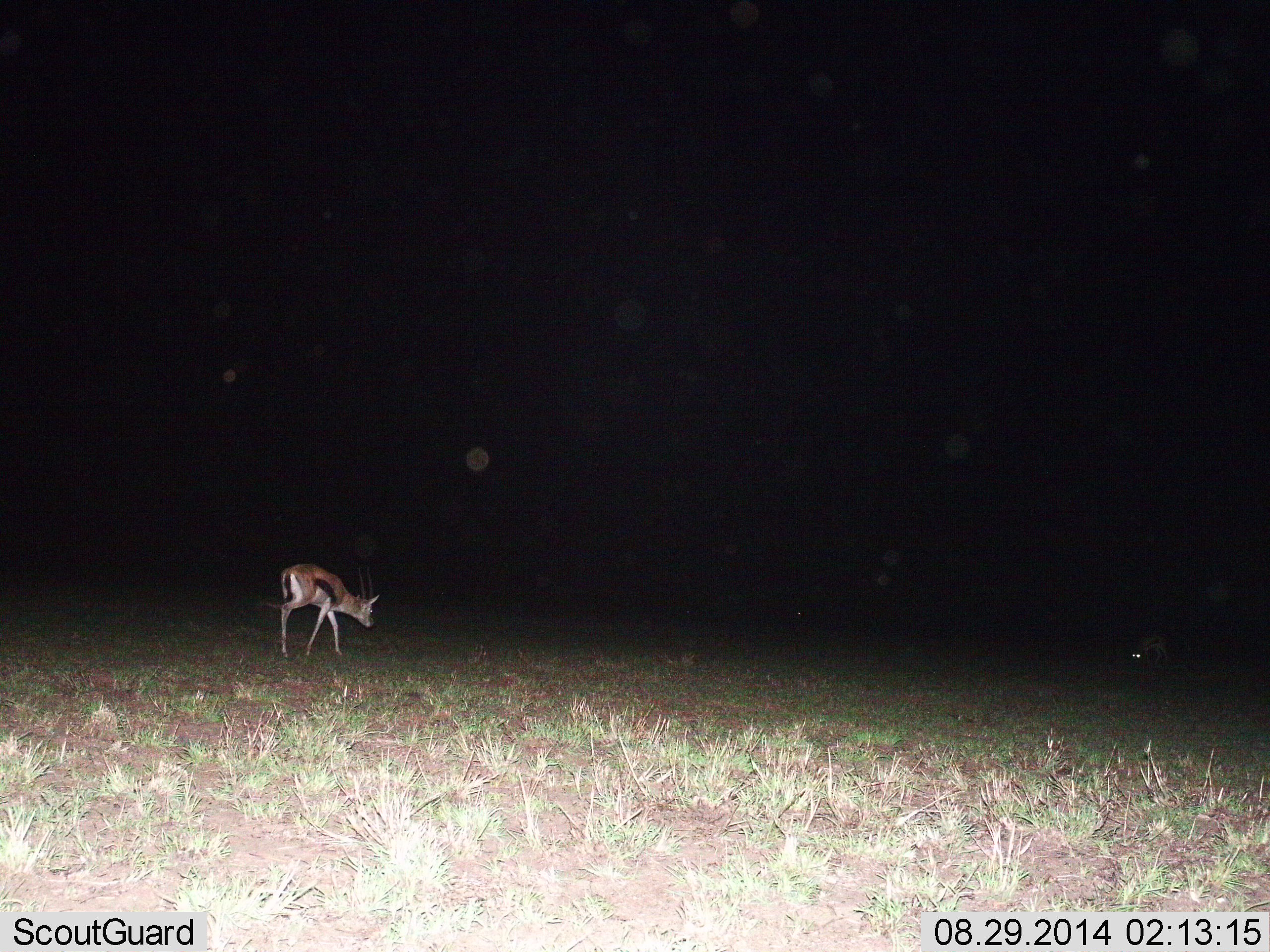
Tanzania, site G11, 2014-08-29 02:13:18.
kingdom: Animalia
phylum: Chordata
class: Mammalia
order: Artiodactyla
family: Bovidae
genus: Eudorcas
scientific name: Eudorcas thomsonii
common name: thomson's gazelle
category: gazellethomsons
Gazellethomsons (thomson's gazelle) (Eudorcas thomsonii), count 1. Behavior (volunteer vote fractions): standing 20%, resting 10%, moving 60%, interacting 0%. Young present (vote fraction): 0%. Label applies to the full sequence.